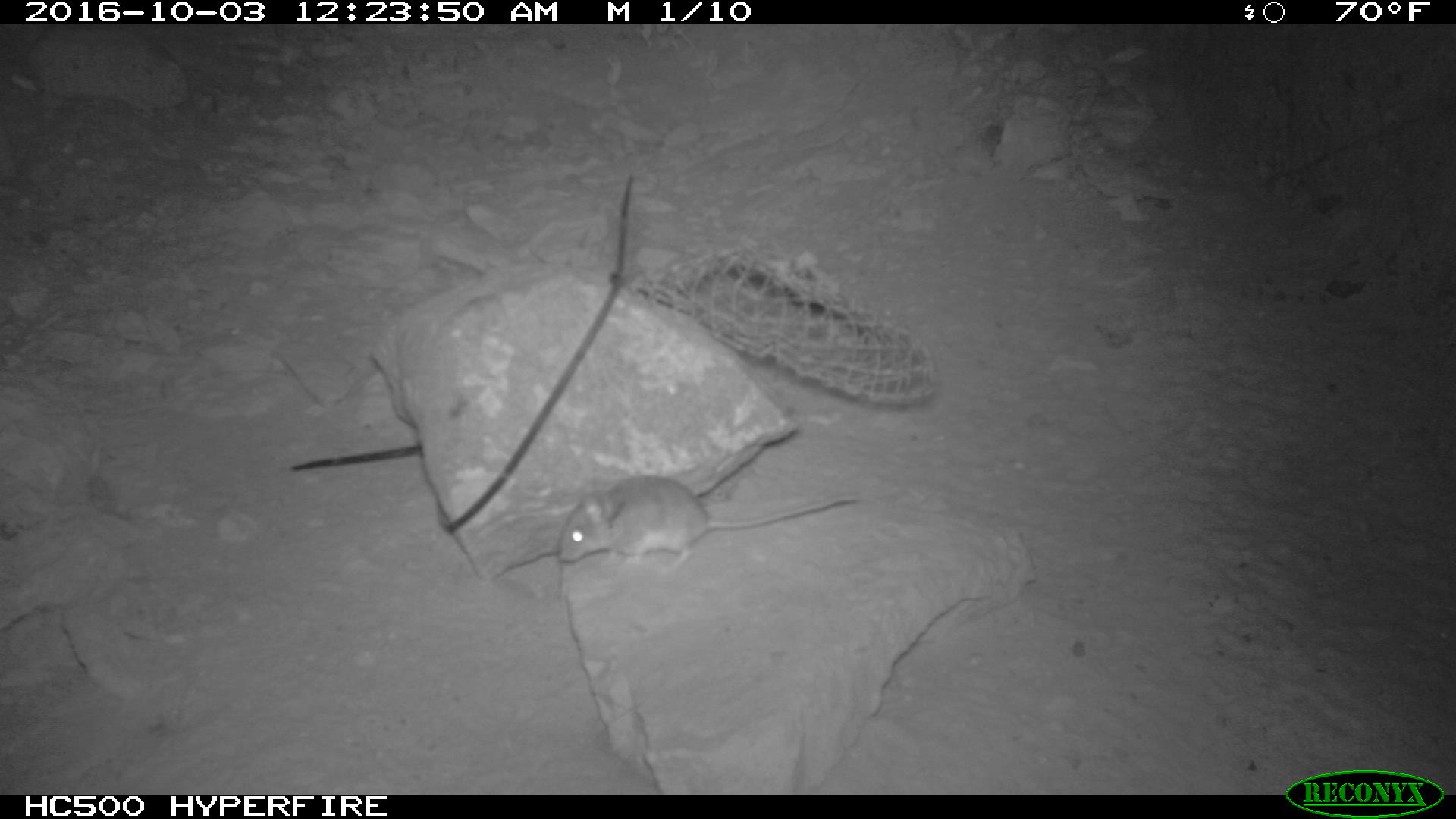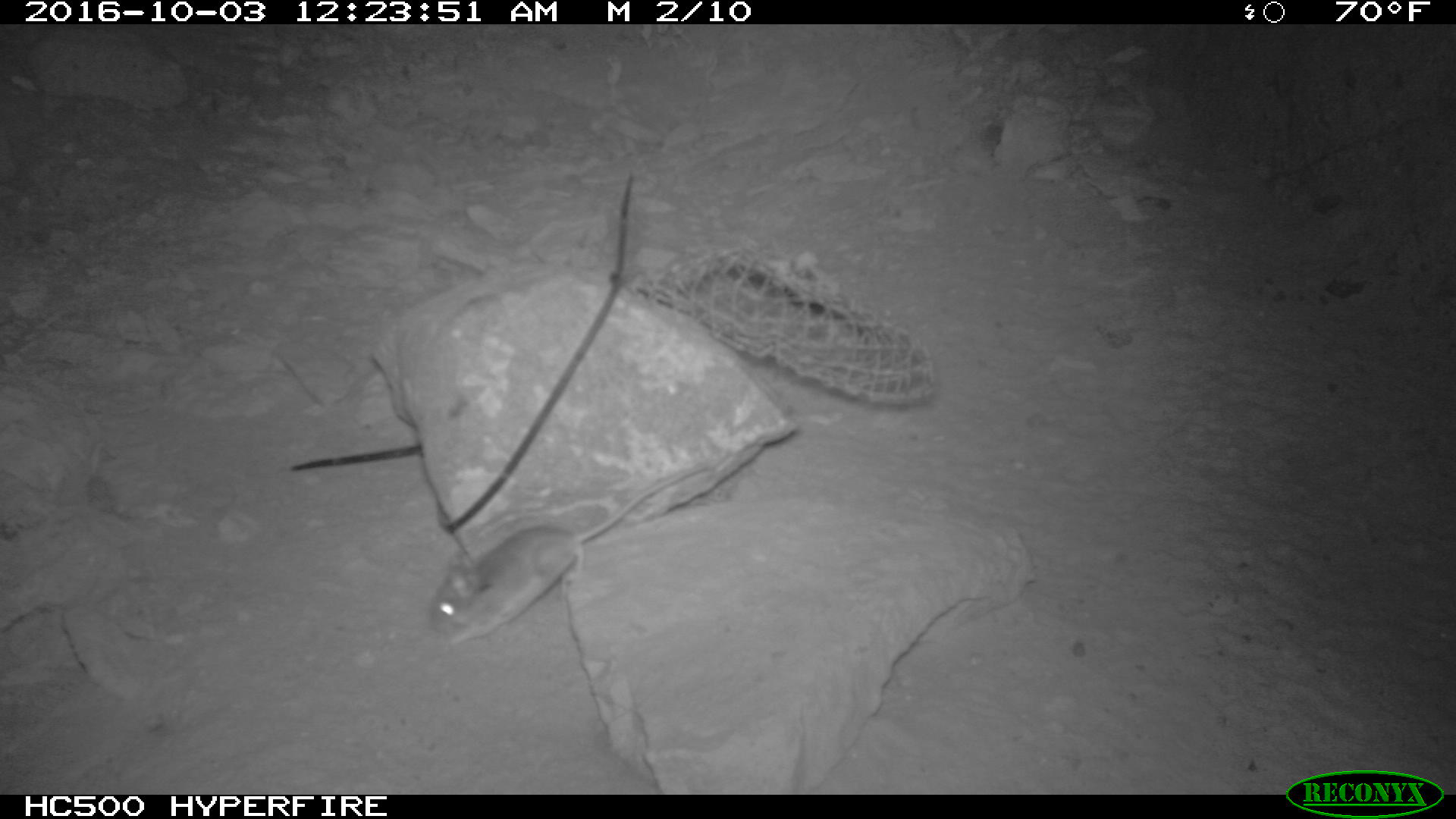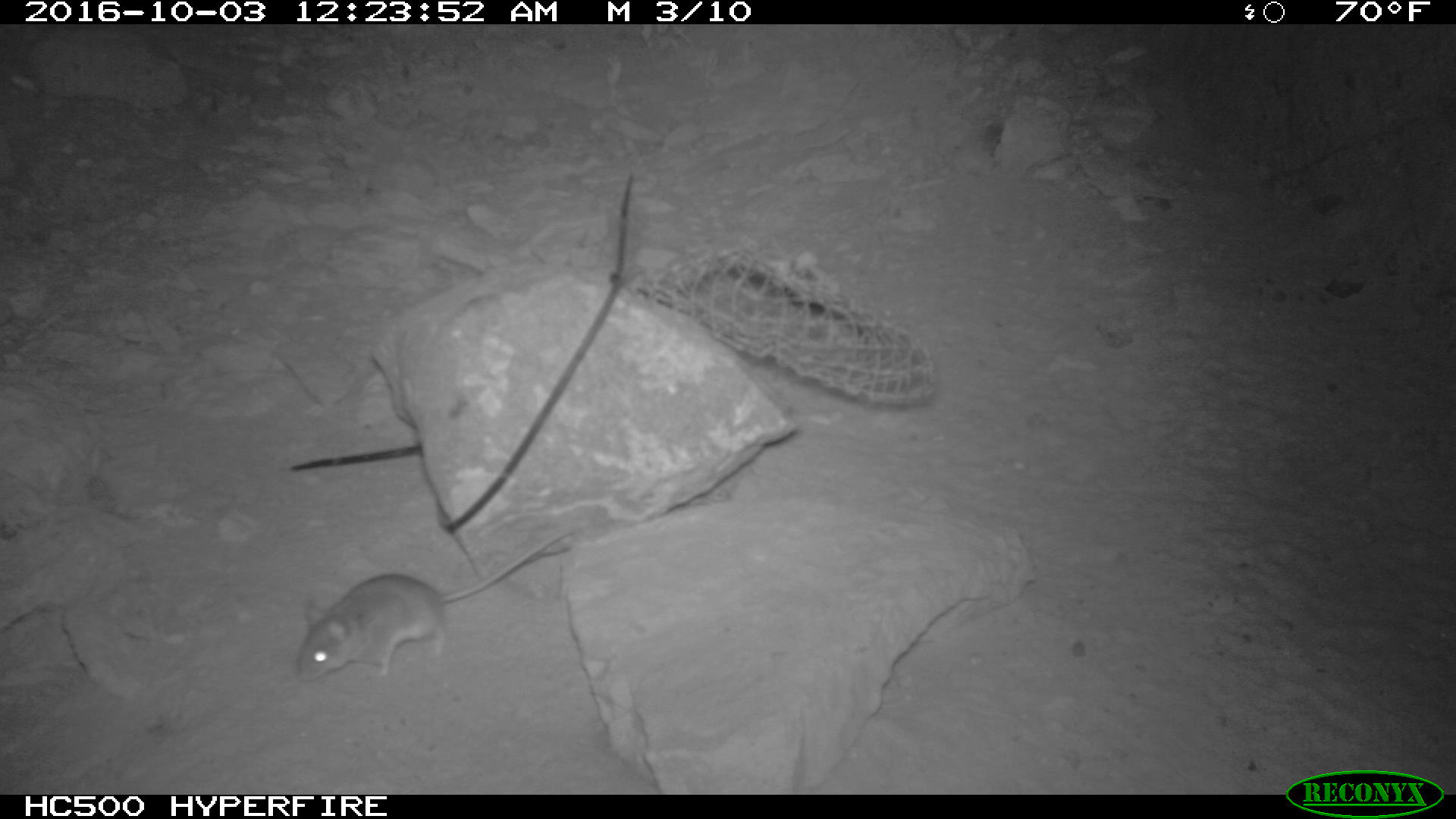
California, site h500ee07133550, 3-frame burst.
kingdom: Animalia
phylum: Chordata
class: Mammalia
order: Rodentia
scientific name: Rodentia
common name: rodent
Rodent (Rodentia).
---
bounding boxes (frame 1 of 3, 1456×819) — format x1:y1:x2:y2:
rodent: 557:475:861:572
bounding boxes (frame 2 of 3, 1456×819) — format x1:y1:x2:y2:
rodent: 426:462:712:647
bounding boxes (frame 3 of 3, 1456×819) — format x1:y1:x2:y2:
rodent: 295:526:582:682